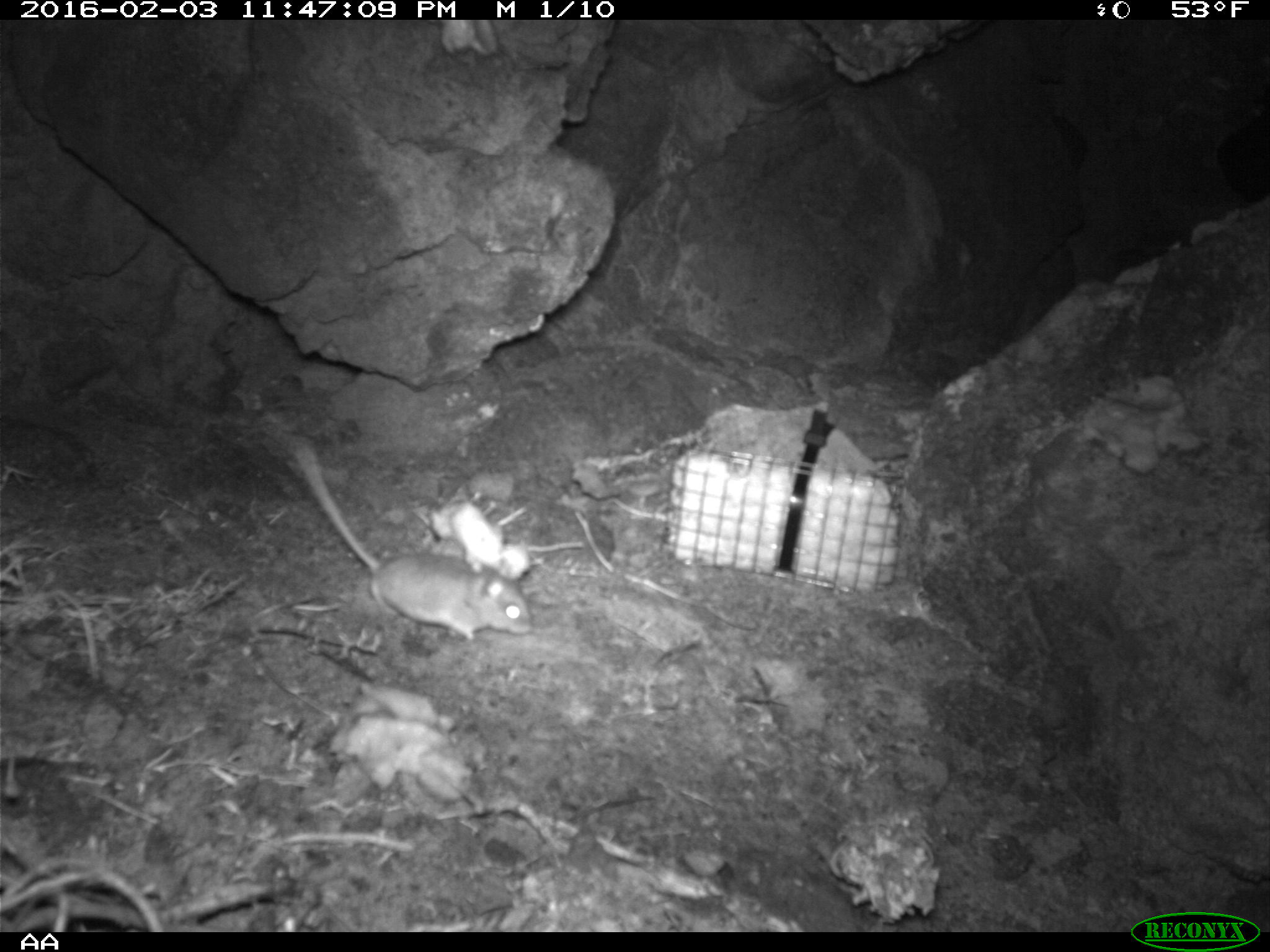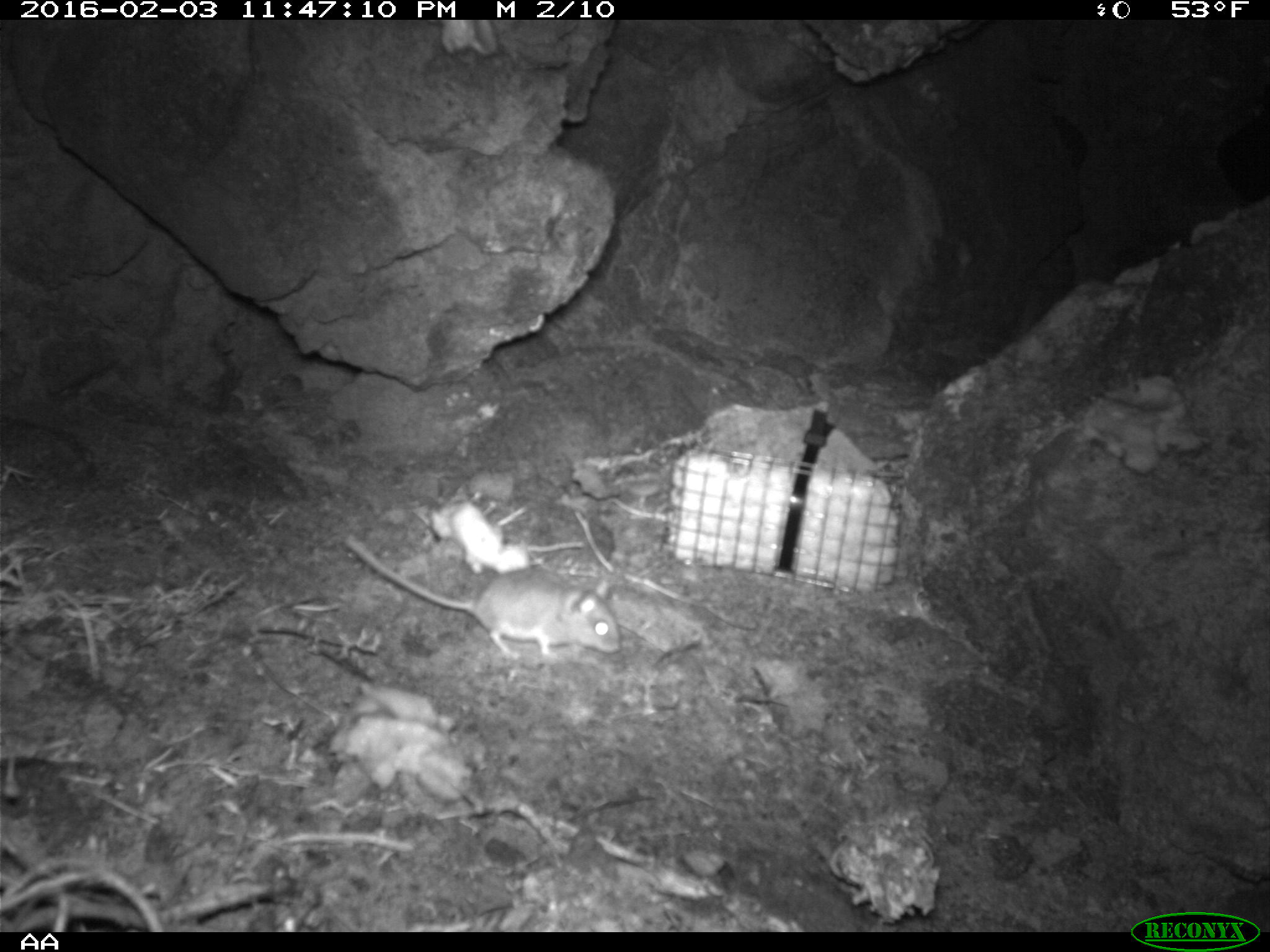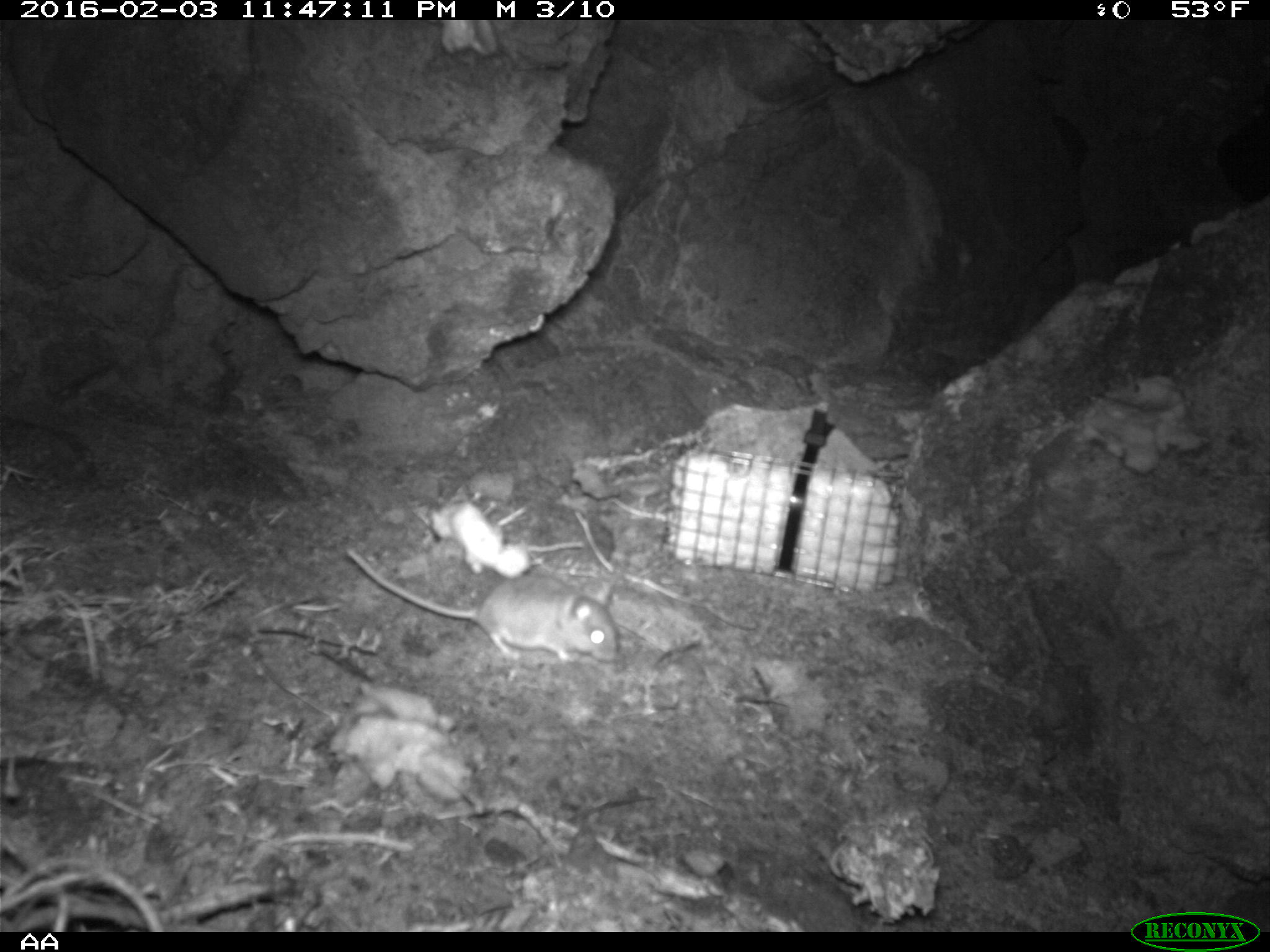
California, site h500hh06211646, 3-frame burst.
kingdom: Animalia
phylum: Chordata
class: Mammalia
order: Rodentia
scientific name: Rodentia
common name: rodent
Rodent (Rodentia).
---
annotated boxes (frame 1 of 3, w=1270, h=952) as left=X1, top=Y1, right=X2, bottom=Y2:
rodent: left=290, top=438, right=533, bottom=642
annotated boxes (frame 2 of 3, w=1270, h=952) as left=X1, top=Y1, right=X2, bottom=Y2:
rodent: left=343, top=531, right=620, bottom=659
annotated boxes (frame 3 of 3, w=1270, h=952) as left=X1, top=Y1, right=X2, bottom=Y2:
rodent: left=344, top=545, right=619, bottom=661